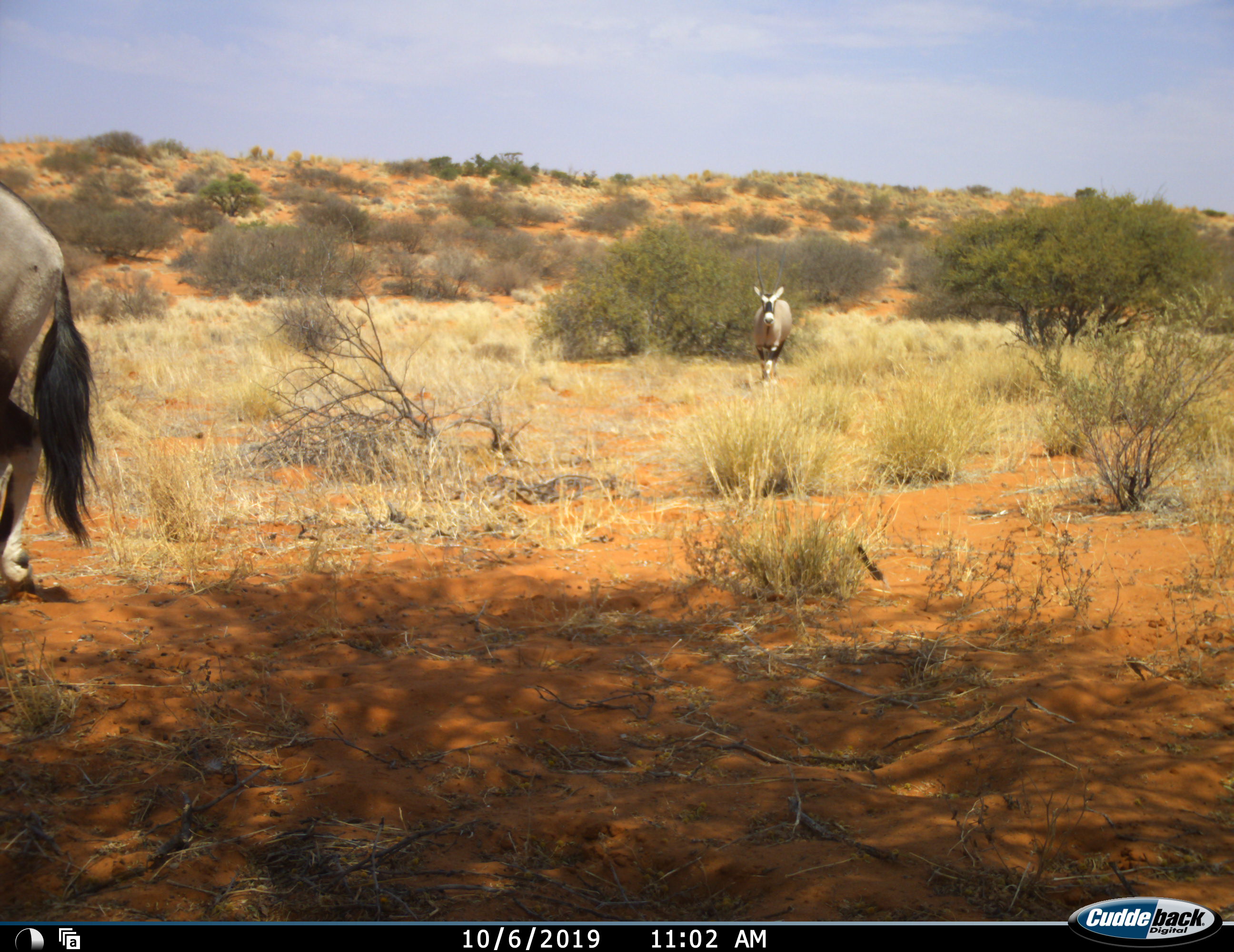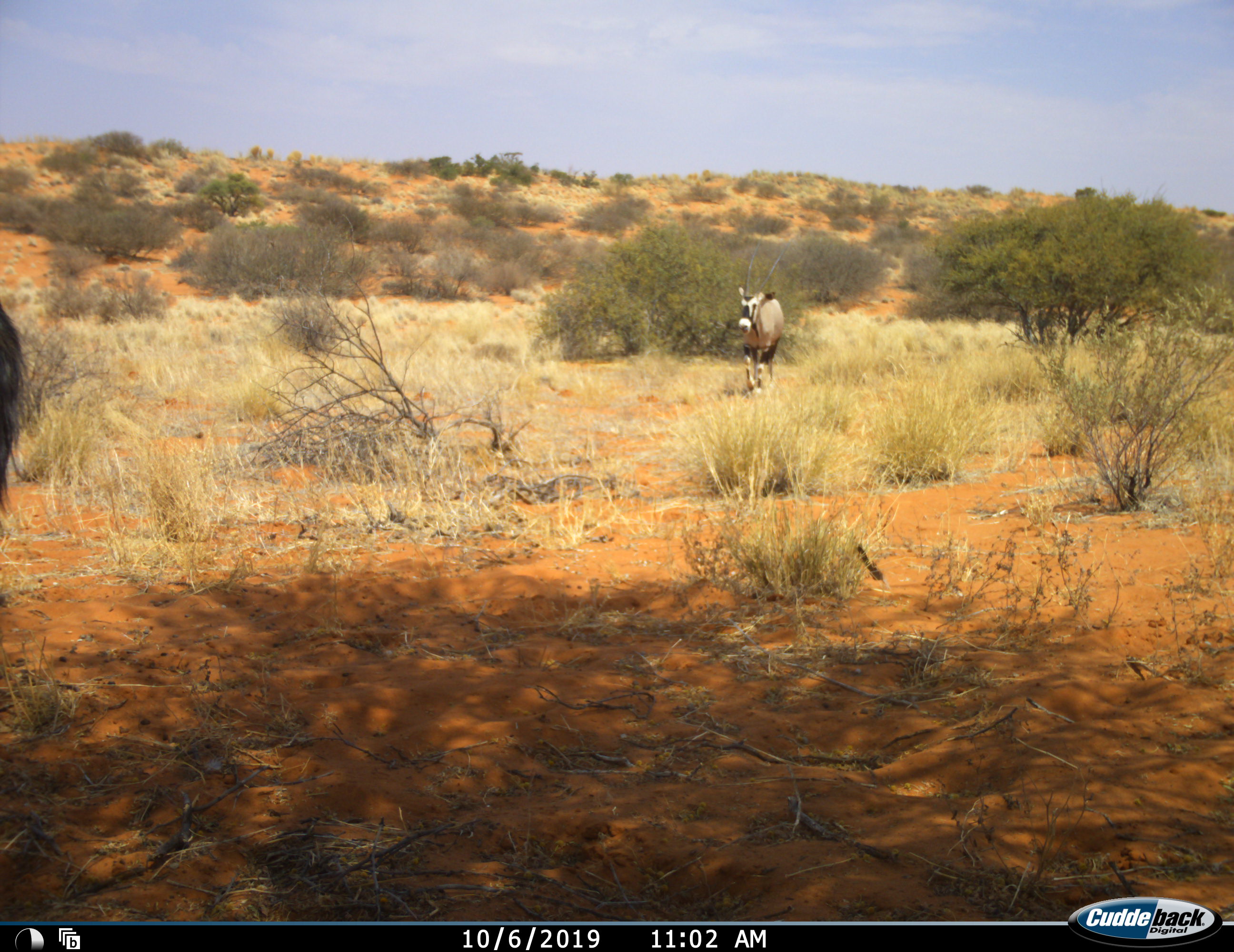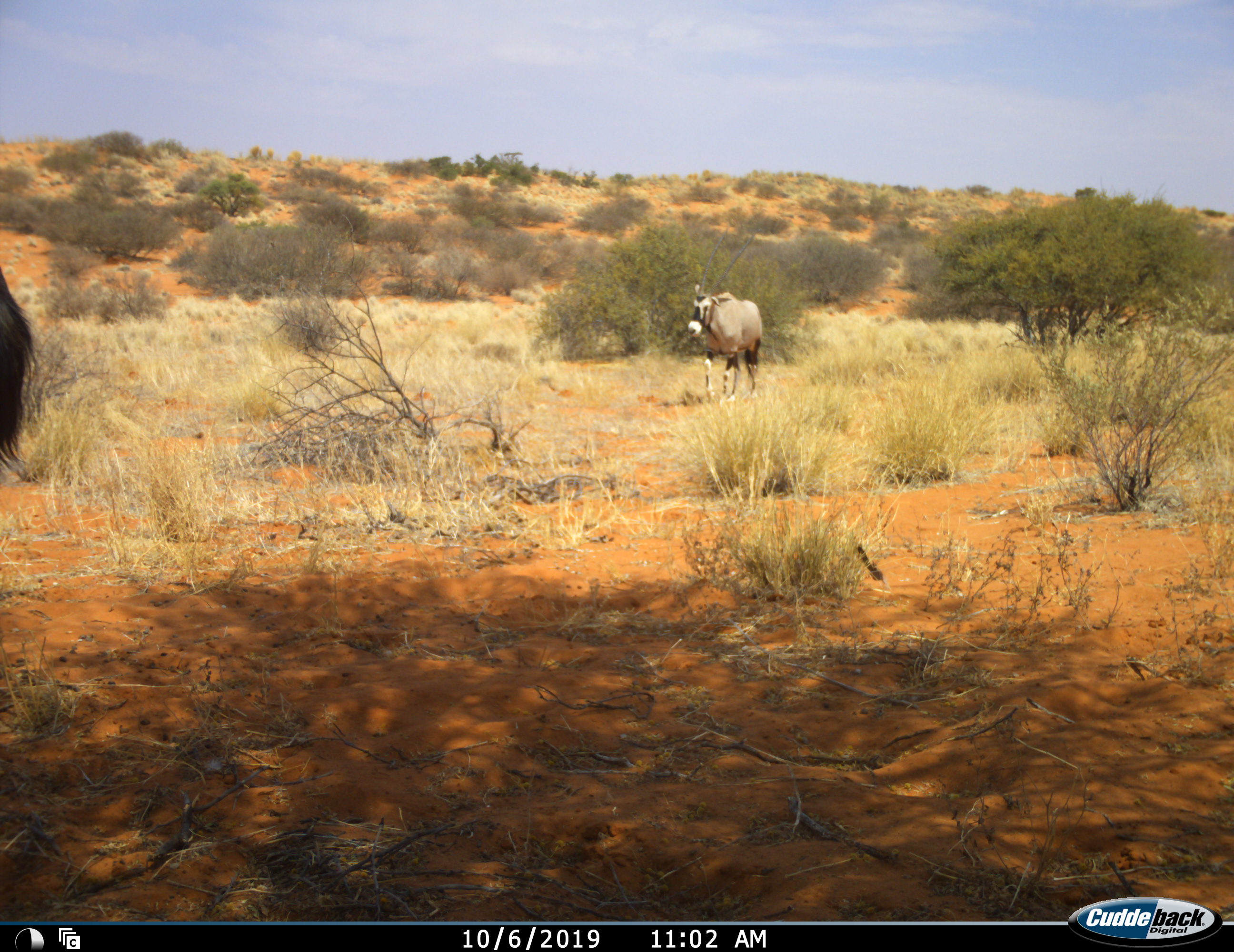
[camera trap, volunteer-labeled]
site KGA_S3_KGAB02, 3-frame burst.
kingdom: Animalia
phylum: Chordata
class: Mammalia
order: Artiodactyla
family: Bovidae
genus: Oryx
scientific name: Oryx gazella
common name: gemsbok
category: oryx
Oryx (gemsbok) (Oryx gazella), count 2. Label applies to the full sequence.